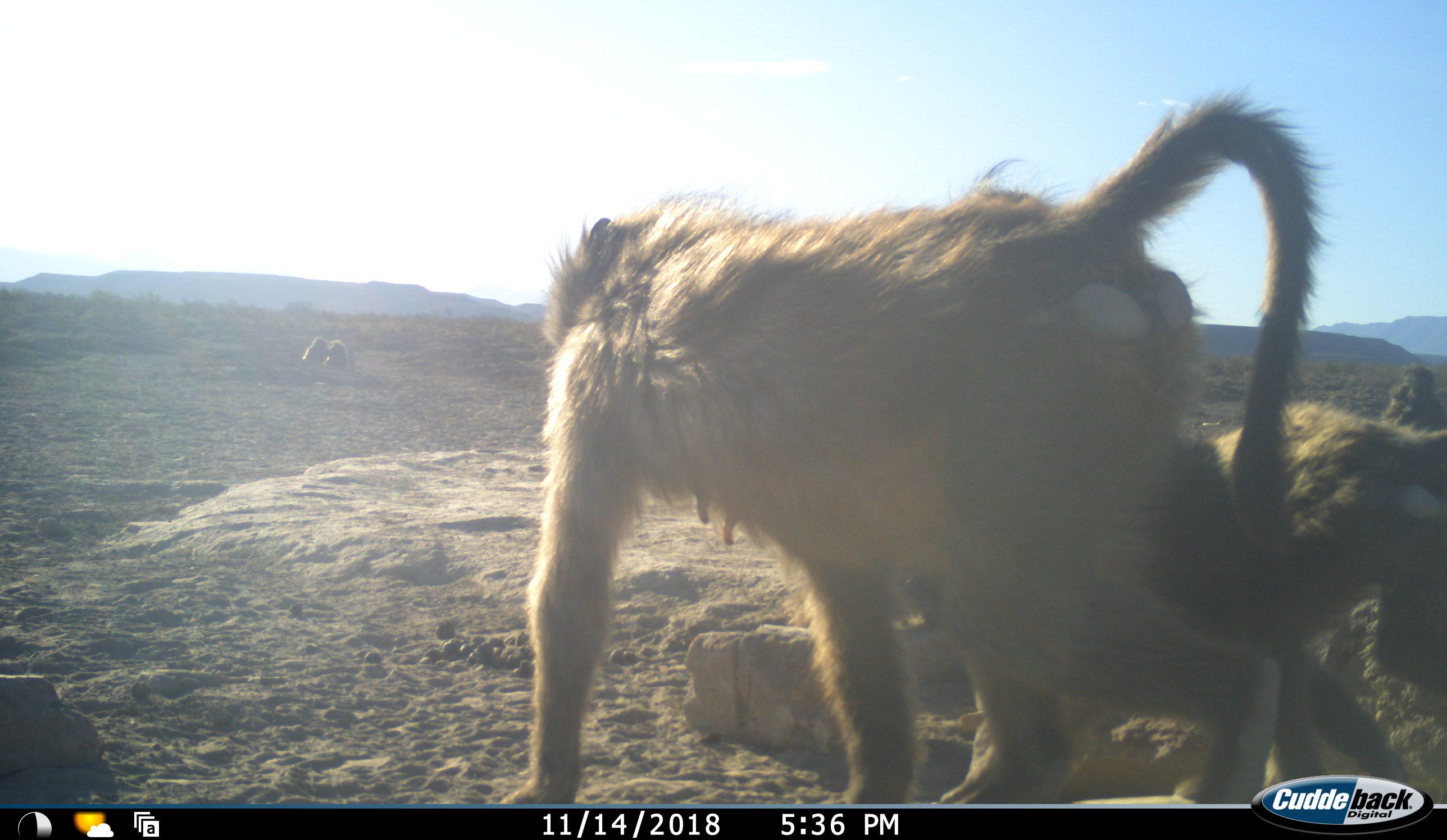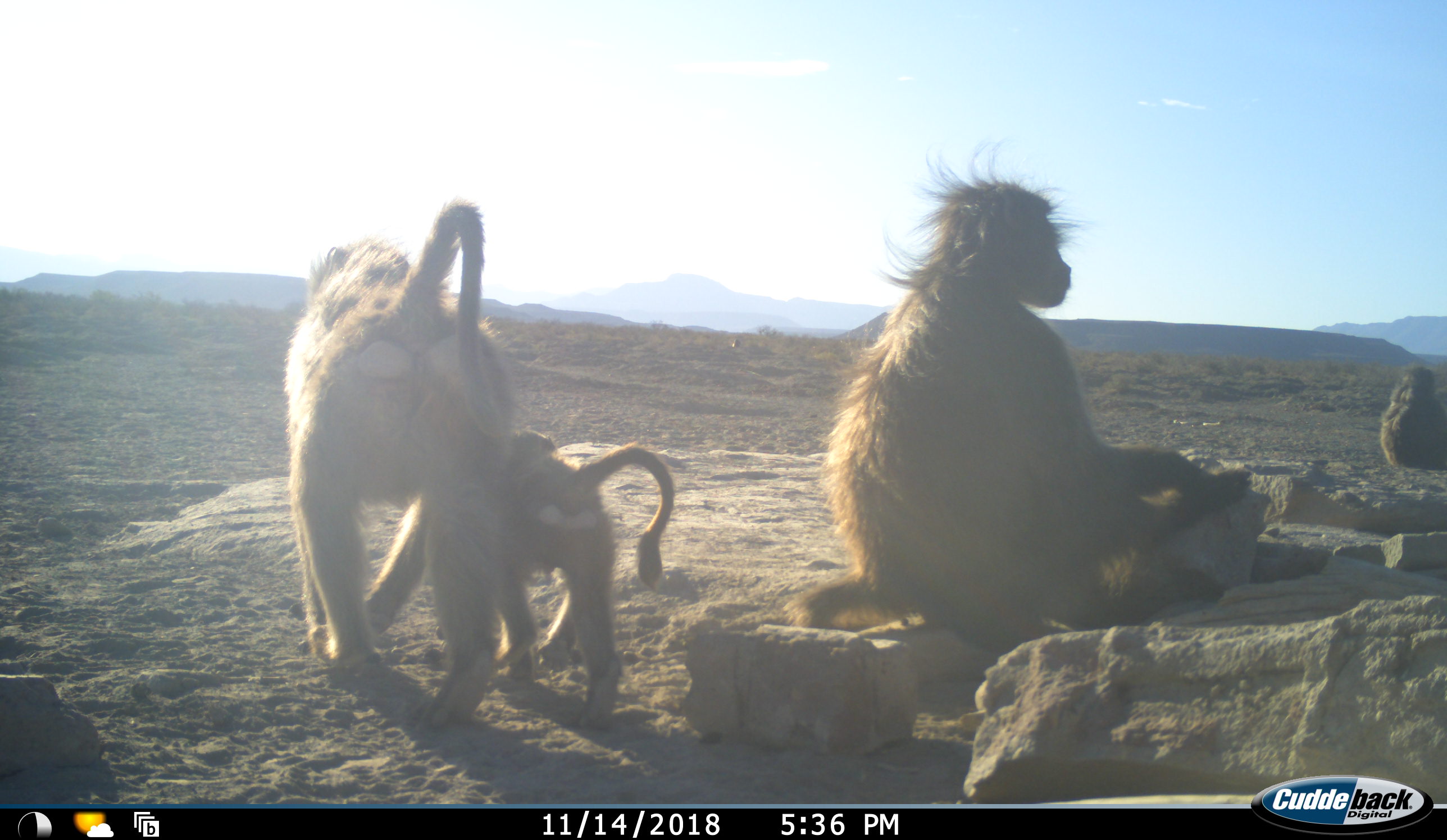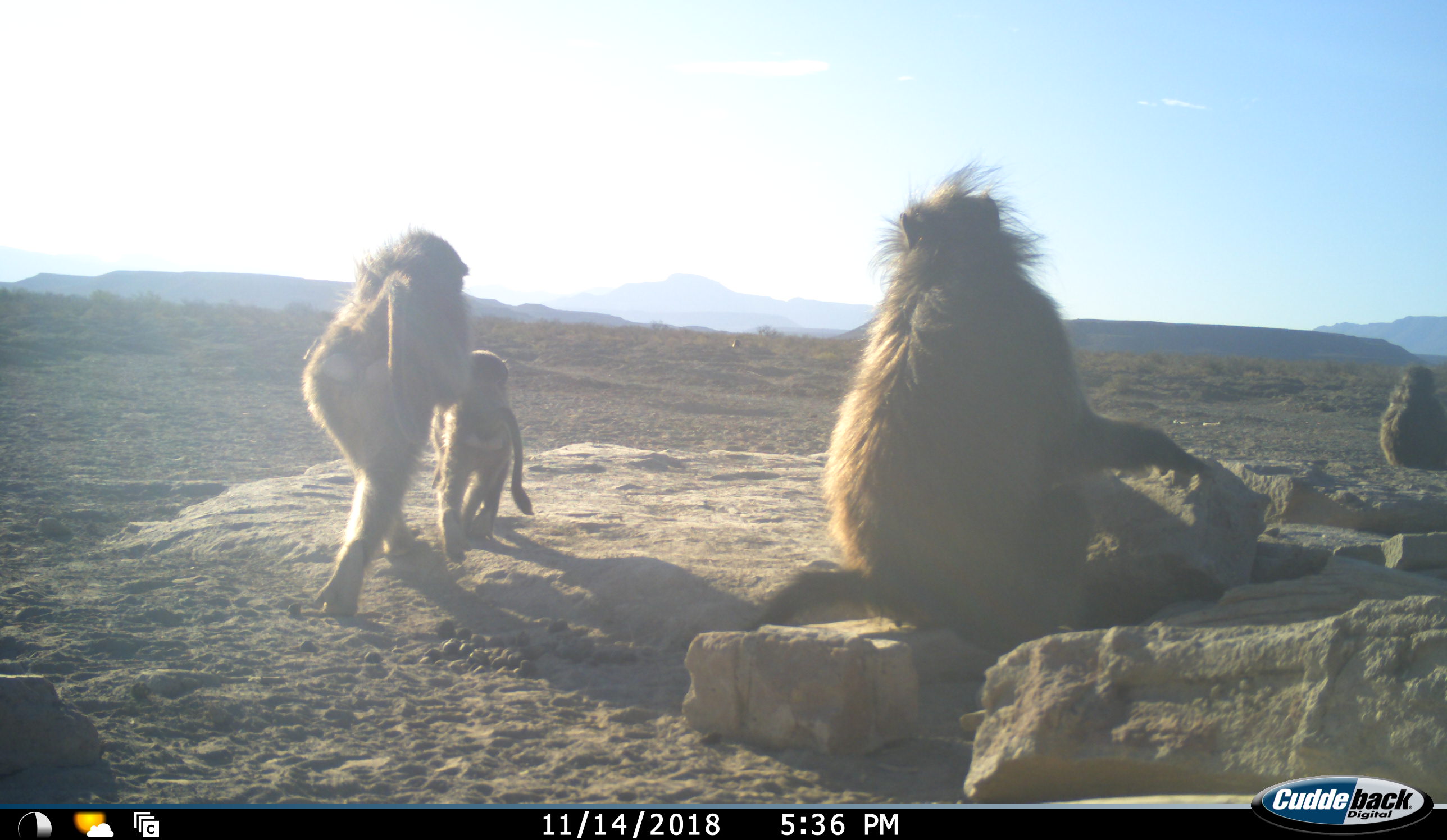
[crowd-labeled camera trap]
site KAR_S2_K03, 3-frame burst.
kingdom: Animalia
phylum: Chordata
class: Mammalia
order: Primates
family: Cercopithecidae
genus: Papio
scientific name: Papio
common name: baboon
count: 6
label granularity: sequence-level